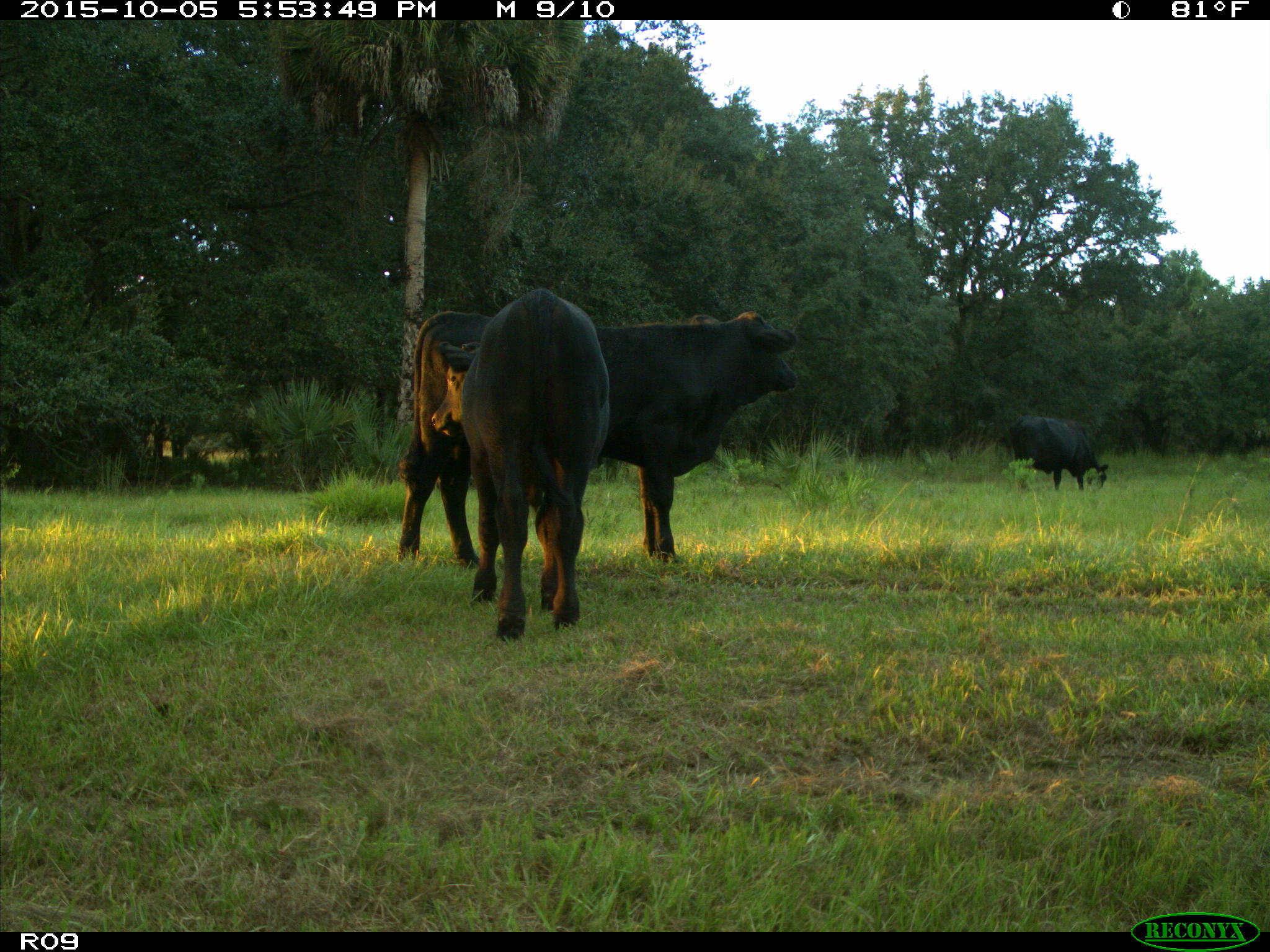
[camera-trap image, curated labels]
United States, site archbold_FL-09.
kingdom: Animalia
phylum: Chordata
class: Mammalia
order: Artiodactyla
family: Bovidae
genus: Bos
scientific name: Bos taurus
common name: domestic cow